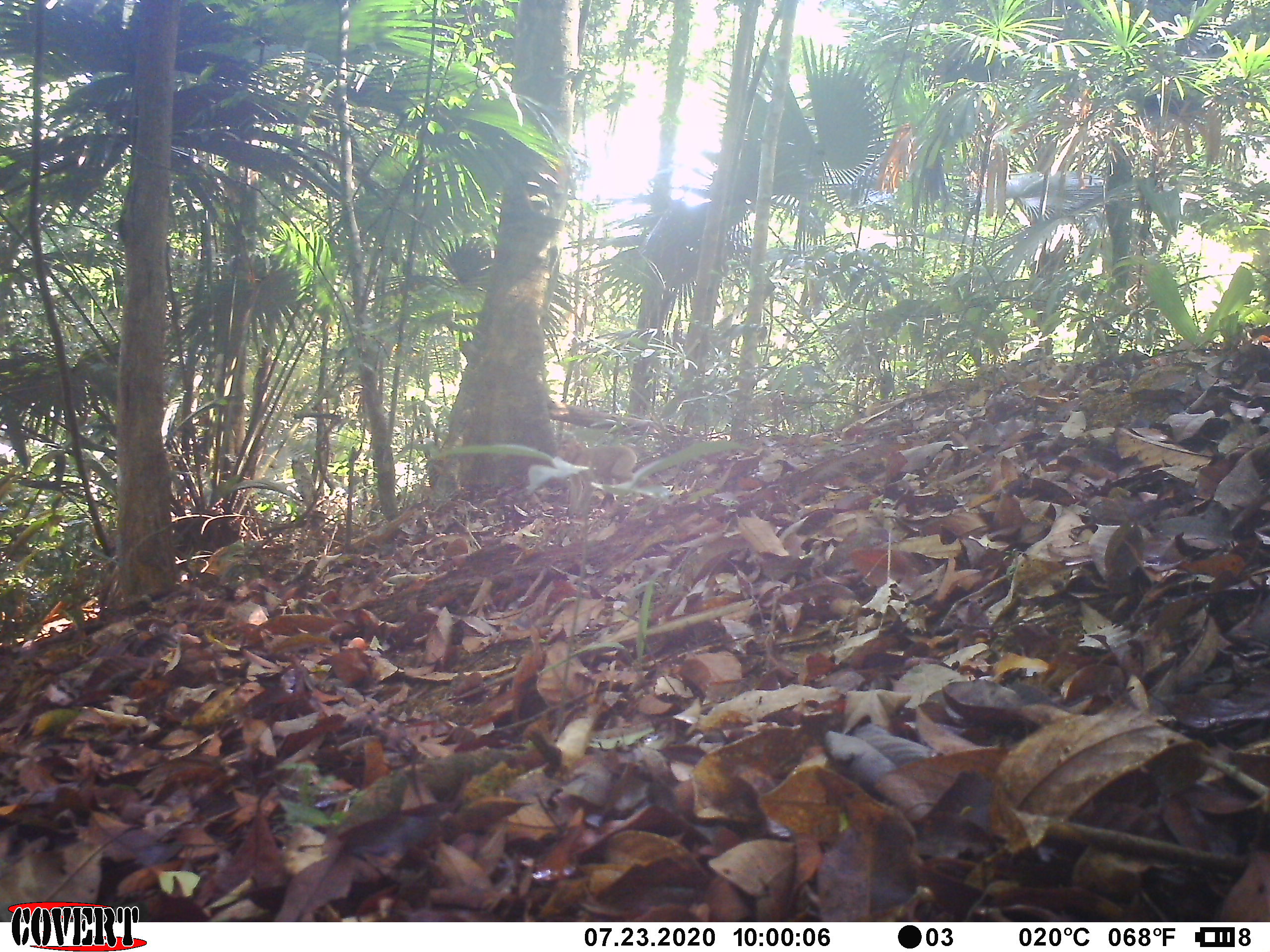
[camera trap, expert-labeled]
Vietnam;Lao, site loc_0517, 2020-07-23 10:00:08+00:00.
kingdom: Animalia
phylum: Chordata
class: Mammalia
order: Primates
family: Cercopithecidae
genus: Macaca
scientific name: Macaca nemestrina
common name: pig-tailed macaque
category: pig tailed macaque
Pig tailed macaque (pig-tailed macaque) (Macaca nemestrina). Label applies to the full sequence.